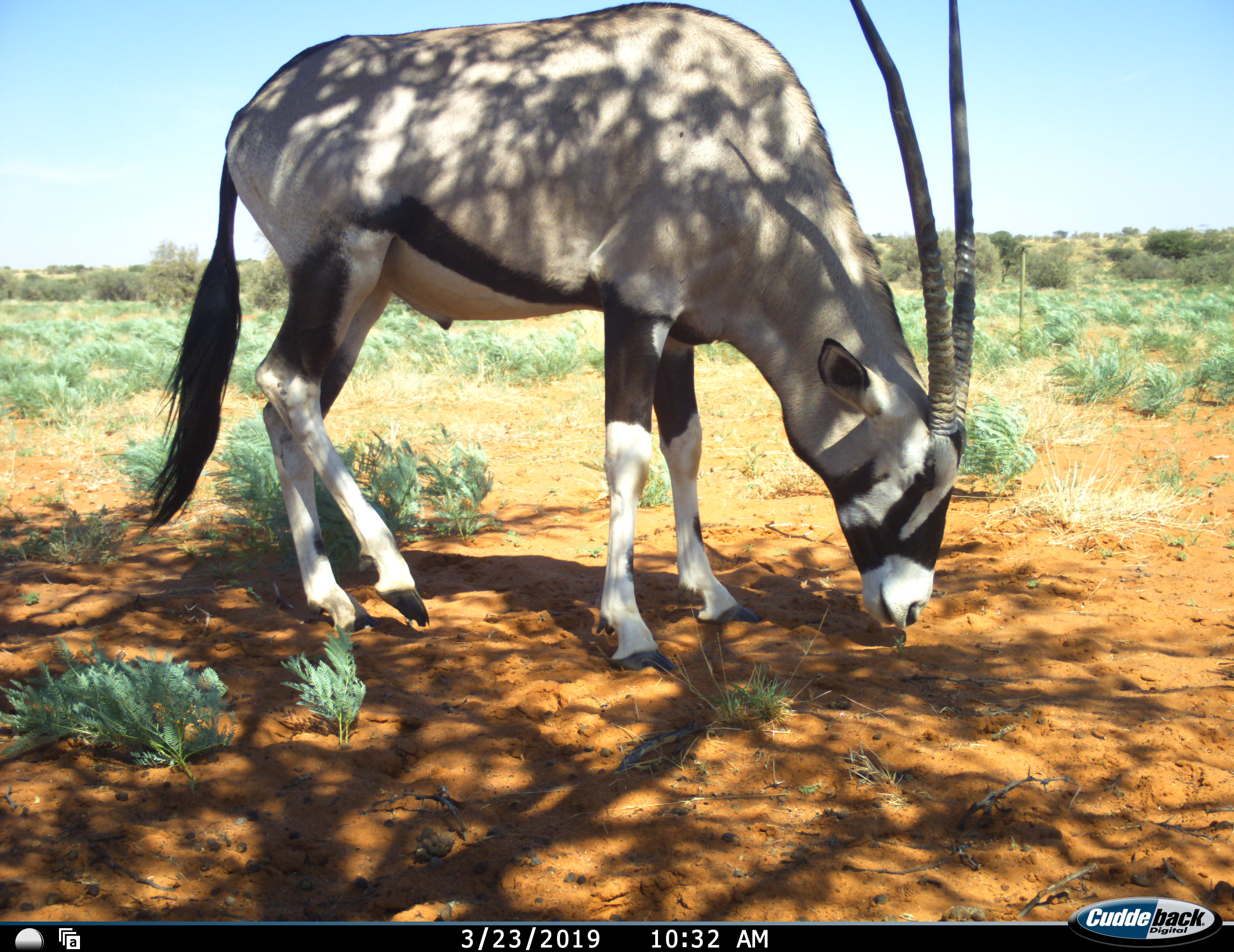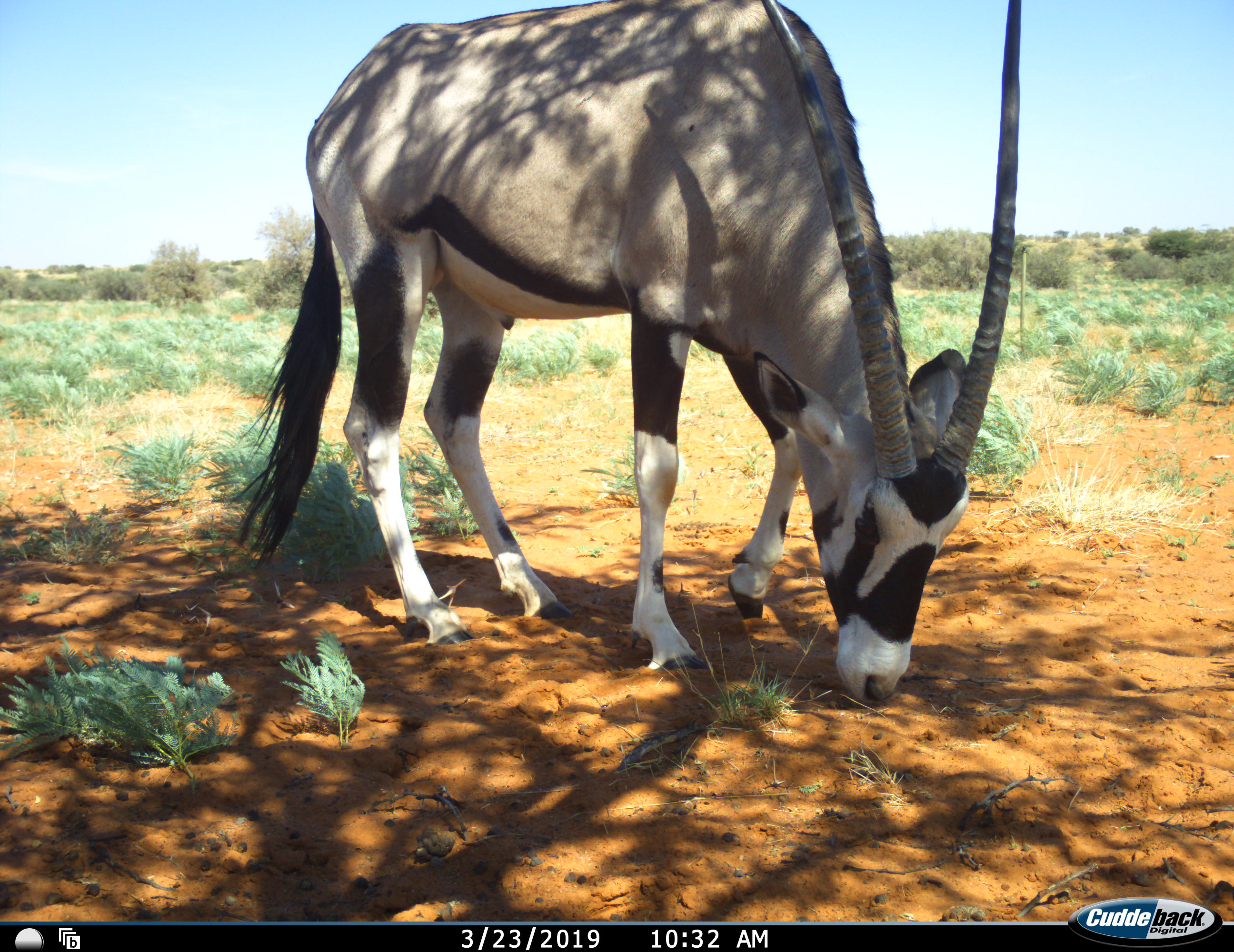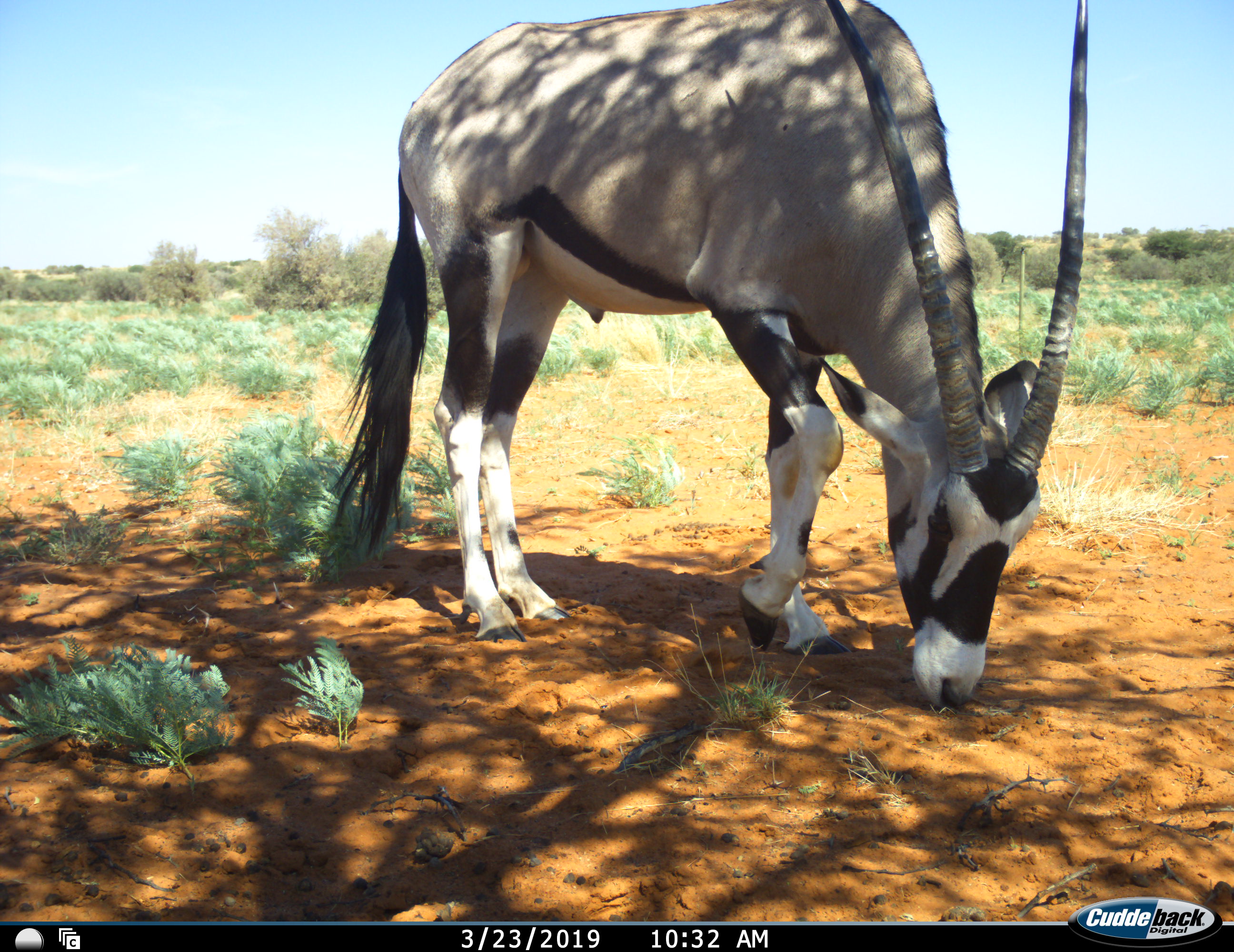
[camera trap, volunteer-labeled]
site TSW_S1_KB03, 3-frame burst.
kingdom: Animalia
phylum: Chordata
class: Mammalia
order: Artiodactyla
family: Bovidae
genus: Oryx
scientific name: Oryx gazella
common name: gemsbok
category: oryx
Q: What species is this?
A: Oryx (gemsbok) (Oryx gazella).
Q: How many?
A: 1.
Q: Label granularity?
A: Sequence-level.